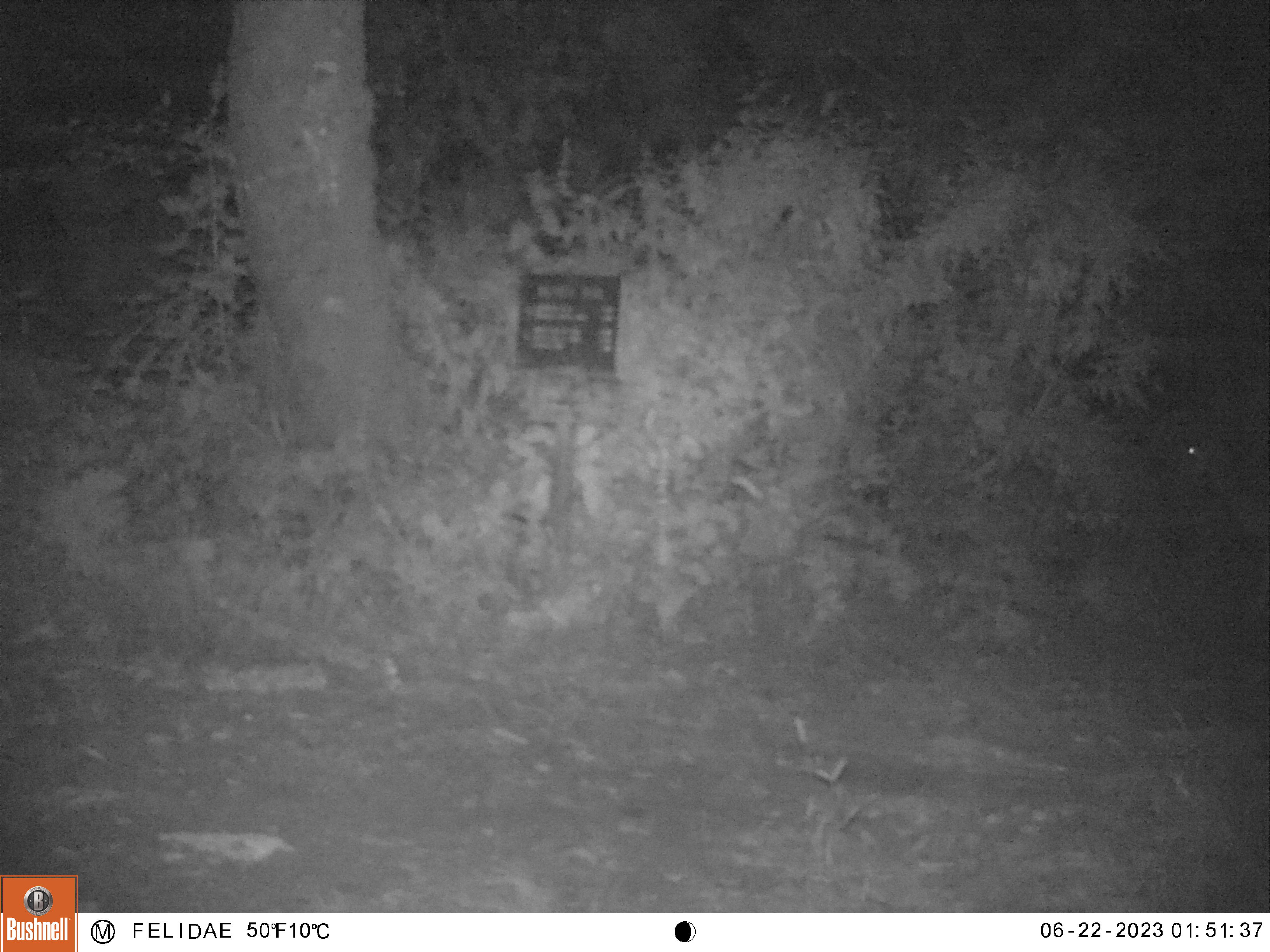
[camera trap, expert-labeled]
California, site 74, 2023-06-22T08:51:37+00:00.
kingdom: Animalia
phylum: Chordata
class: Mammalia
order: Artiodactyla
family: Cervidae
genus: Odocoileus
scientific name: Odocoileus hemionus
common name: mule deer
Mule deer (Odocoileus hemionus).